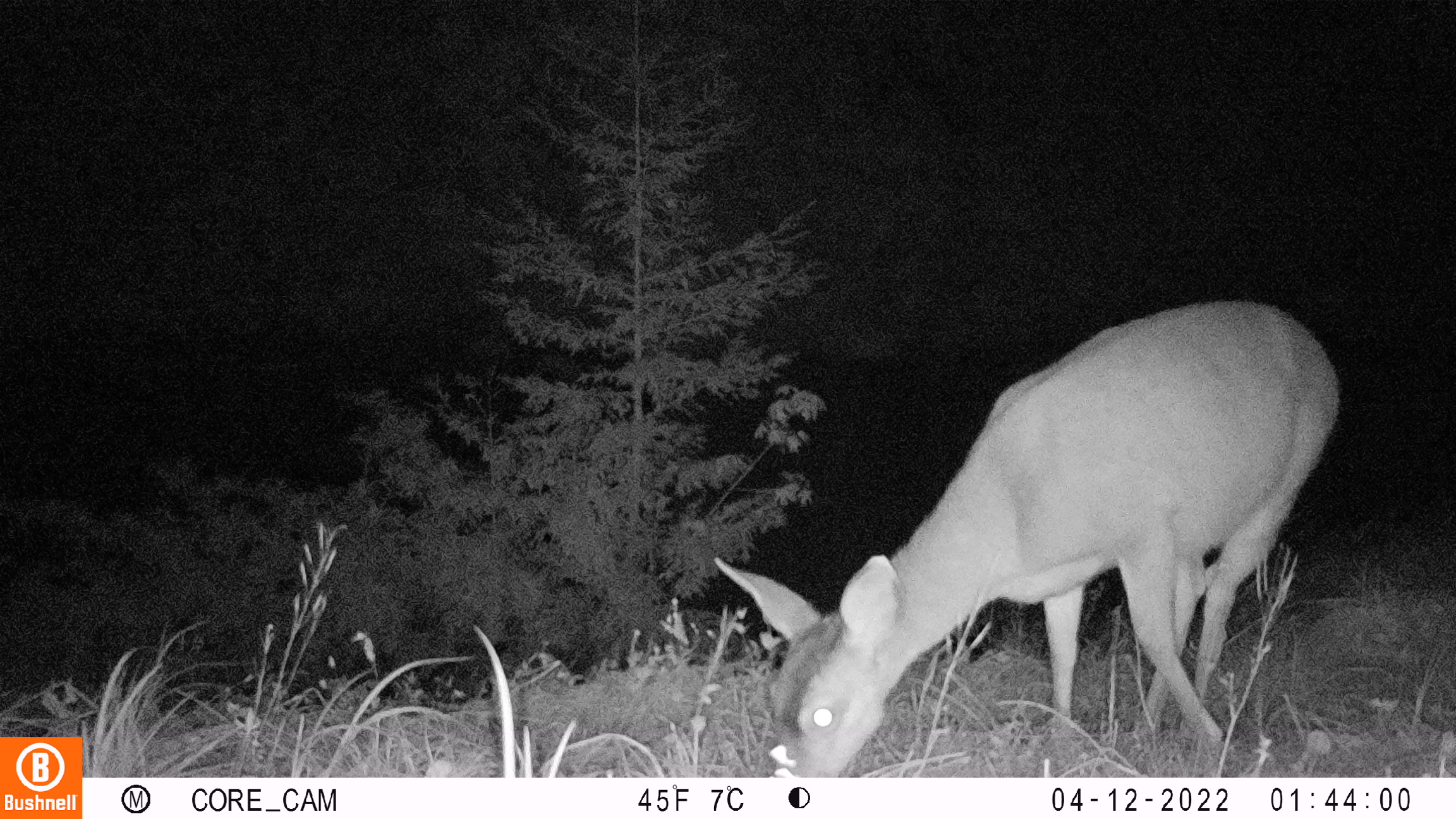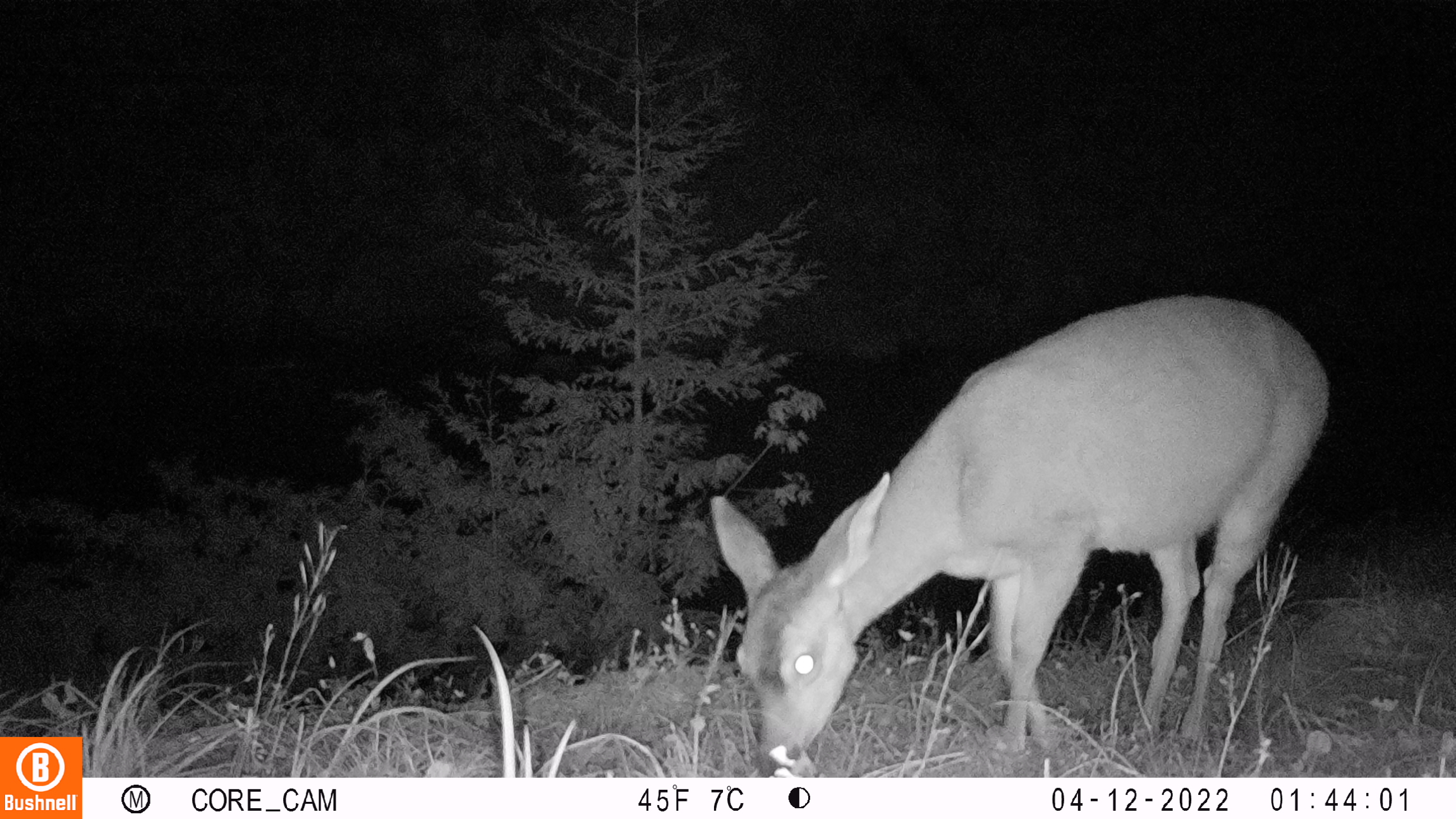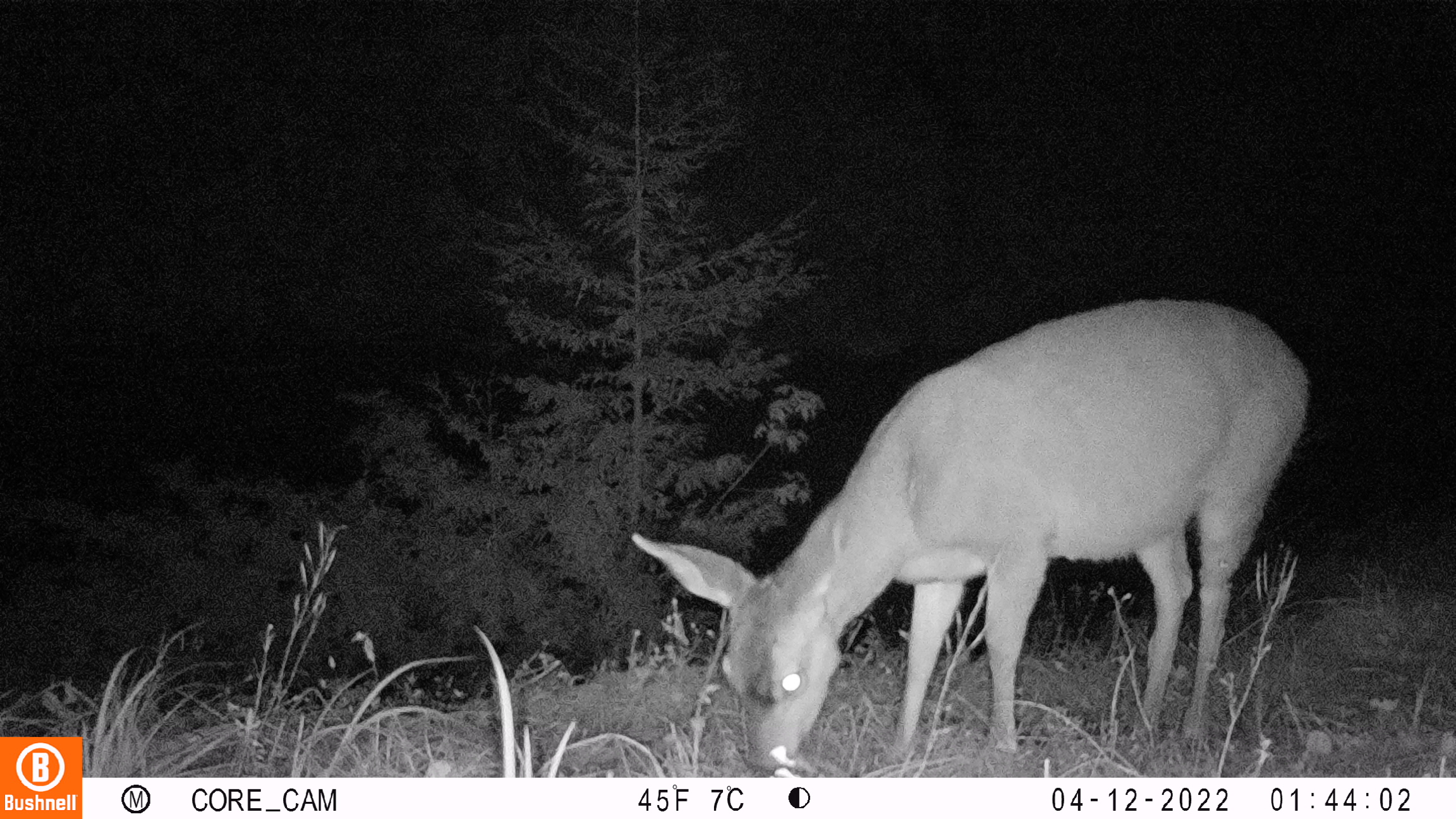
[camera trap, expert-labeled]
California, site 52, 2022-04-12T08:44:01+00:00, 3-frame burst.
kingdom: Animalia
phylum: Chordata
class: Mammalia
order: Artiodactyla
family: Cervidae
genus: Odocoileus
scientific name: Odocoileus hemionus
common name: mule deer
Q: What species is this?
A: Mule deer (Odocoileus hemionus).